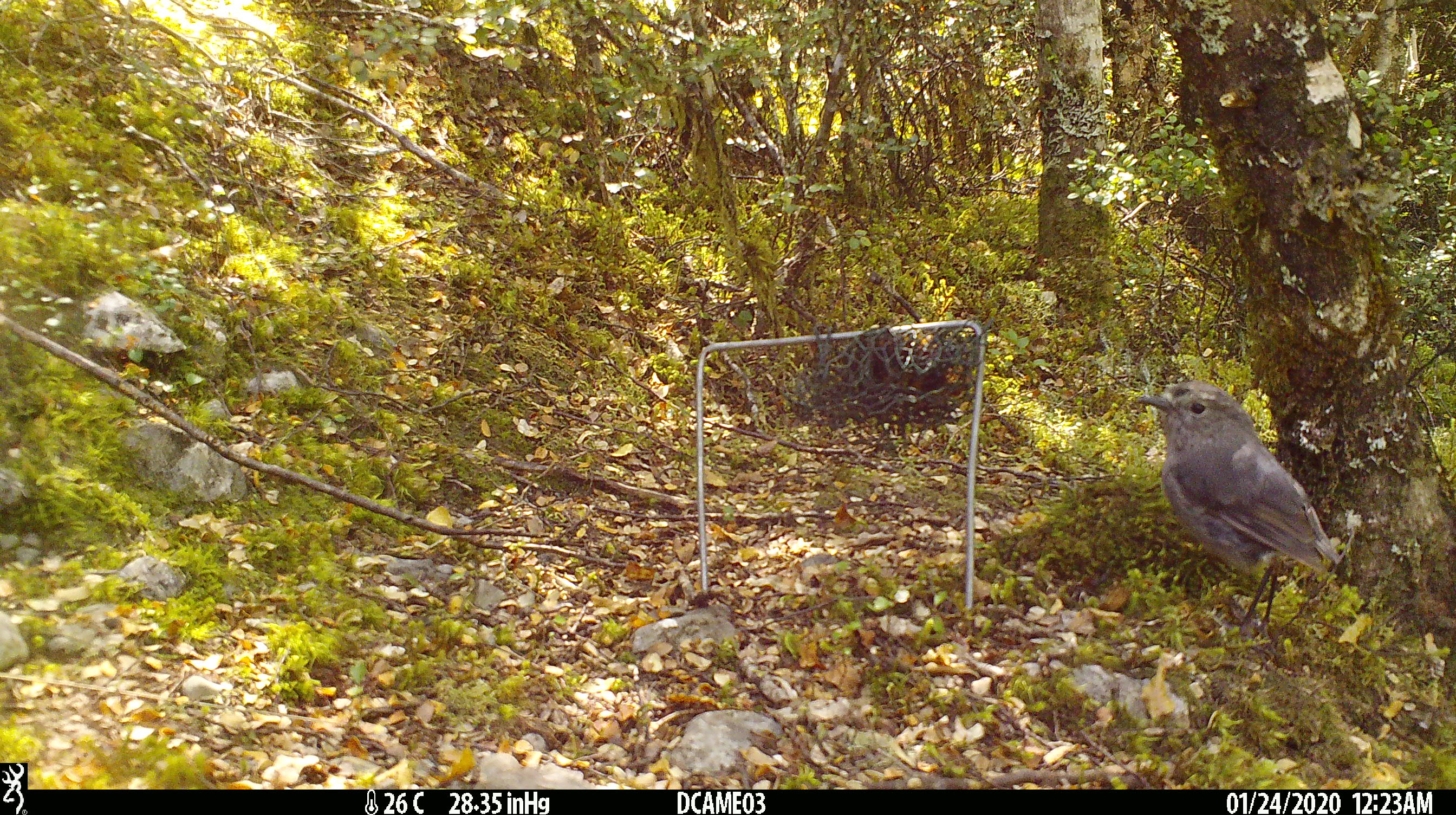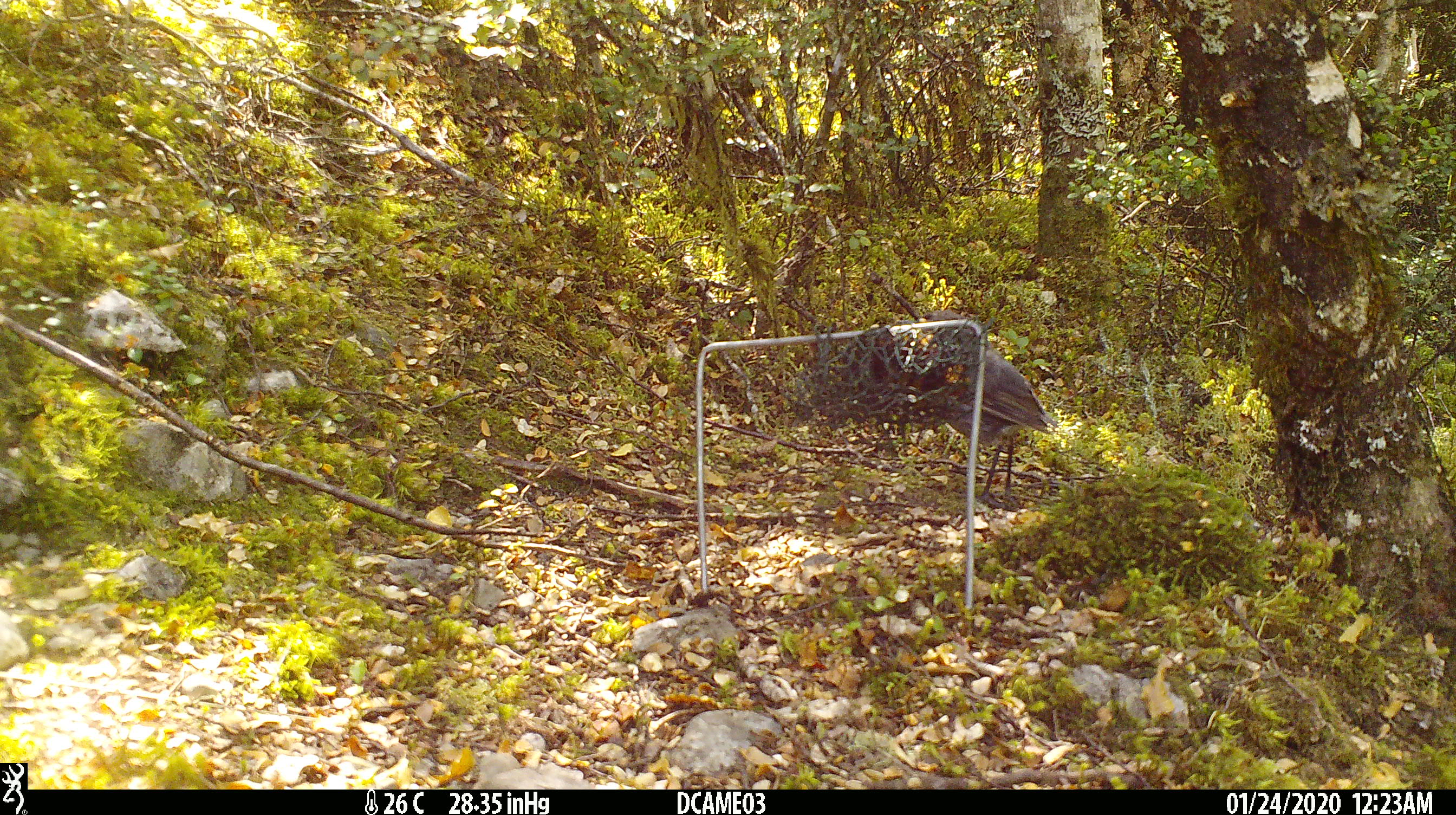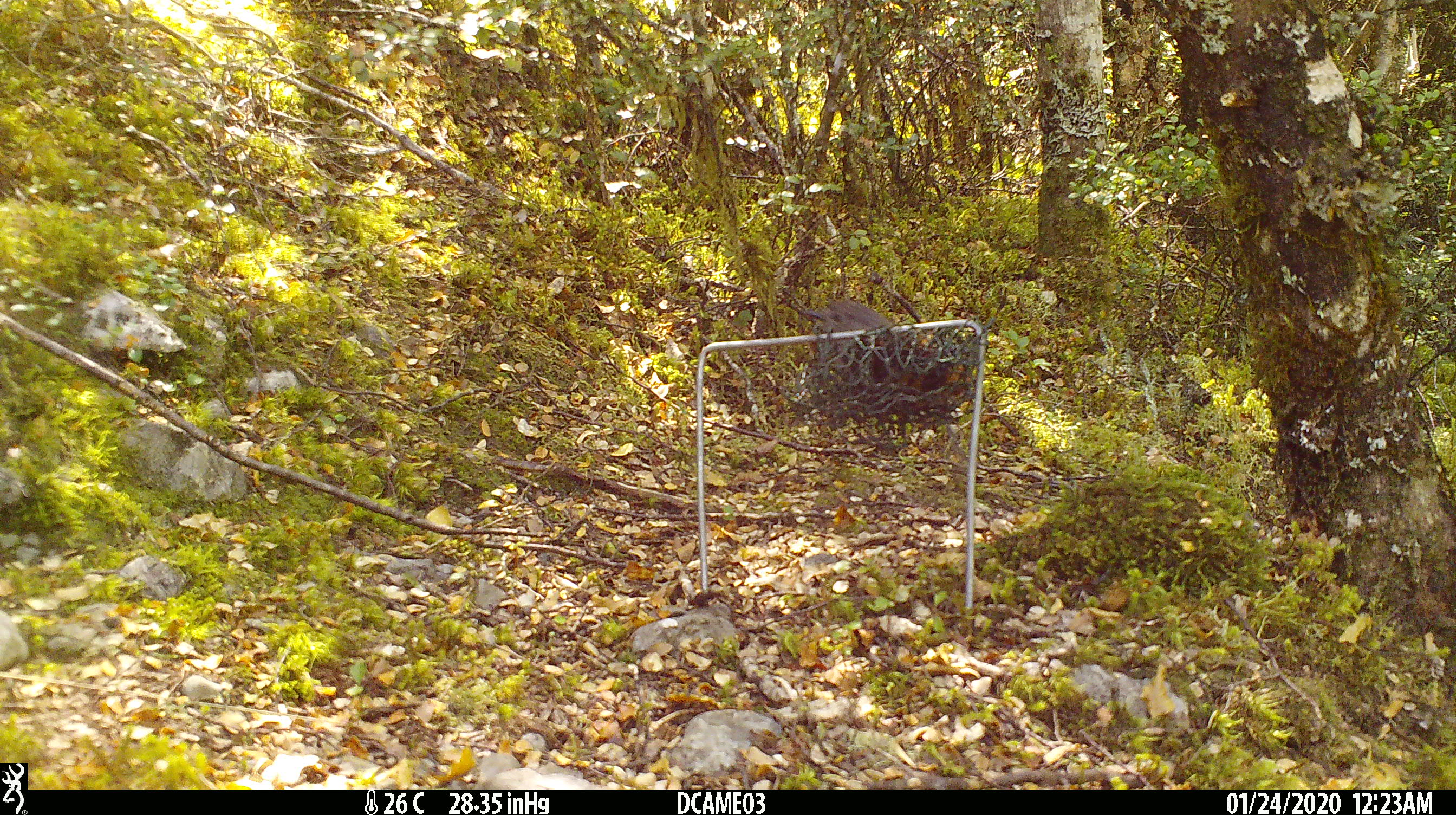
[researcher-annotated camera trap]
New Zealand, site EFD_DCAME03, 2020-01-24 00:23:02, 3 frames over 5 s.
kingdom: Animalia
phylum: Chordata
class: Aves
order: Passeriformes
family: Petroicidae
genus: Petroica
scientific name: Petroica australis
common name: new zealand robin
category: robin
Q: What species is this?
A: Robin (new zealand robin) (Petroica australis).